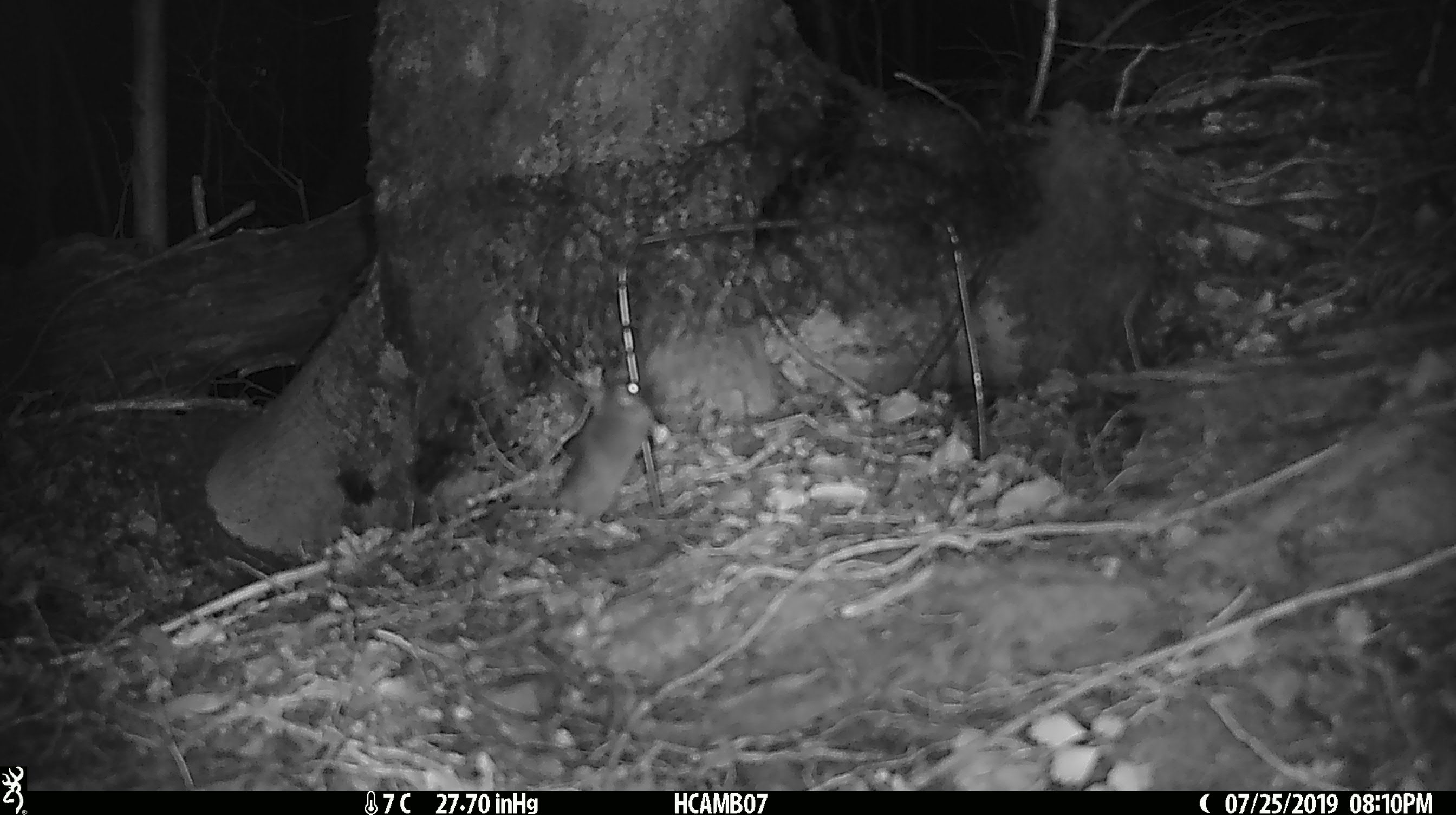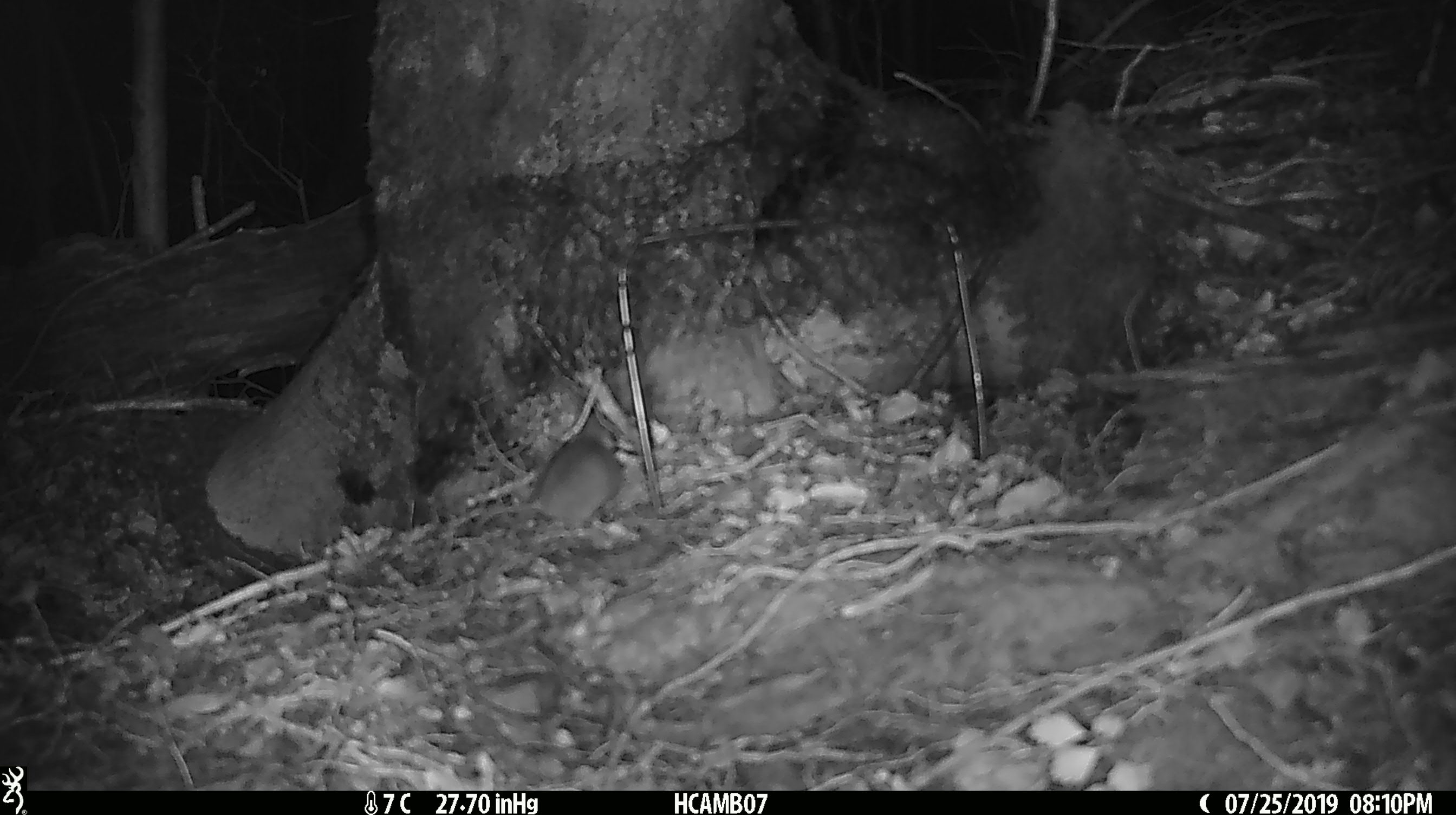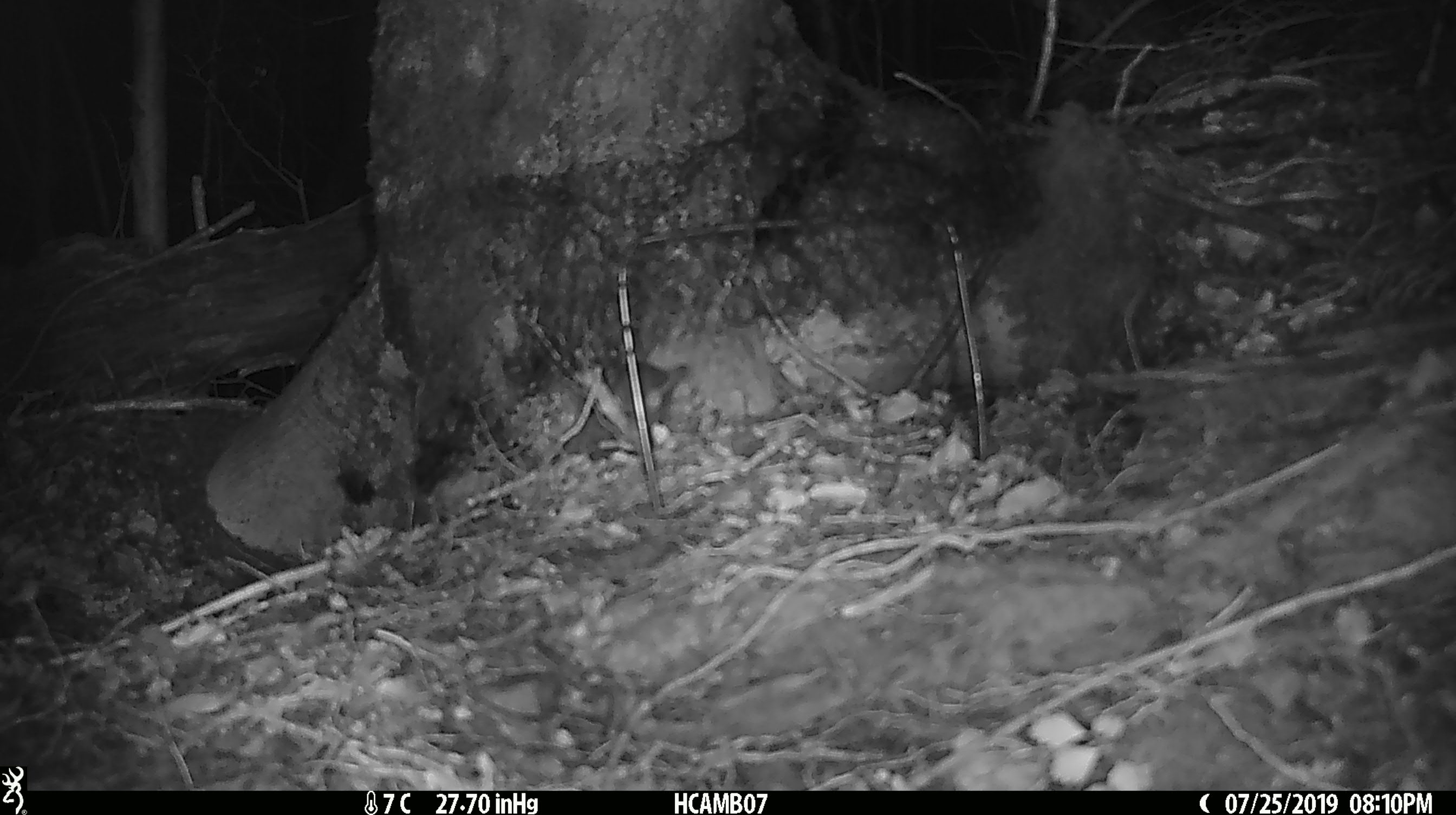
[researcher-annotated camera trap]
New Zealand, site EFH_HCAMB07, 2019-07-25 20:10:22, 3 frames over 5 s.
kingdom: Animalia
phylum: Chordata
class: Mammalia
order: Rodentia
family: Muridae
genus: Mus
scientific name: Mus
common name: mouse